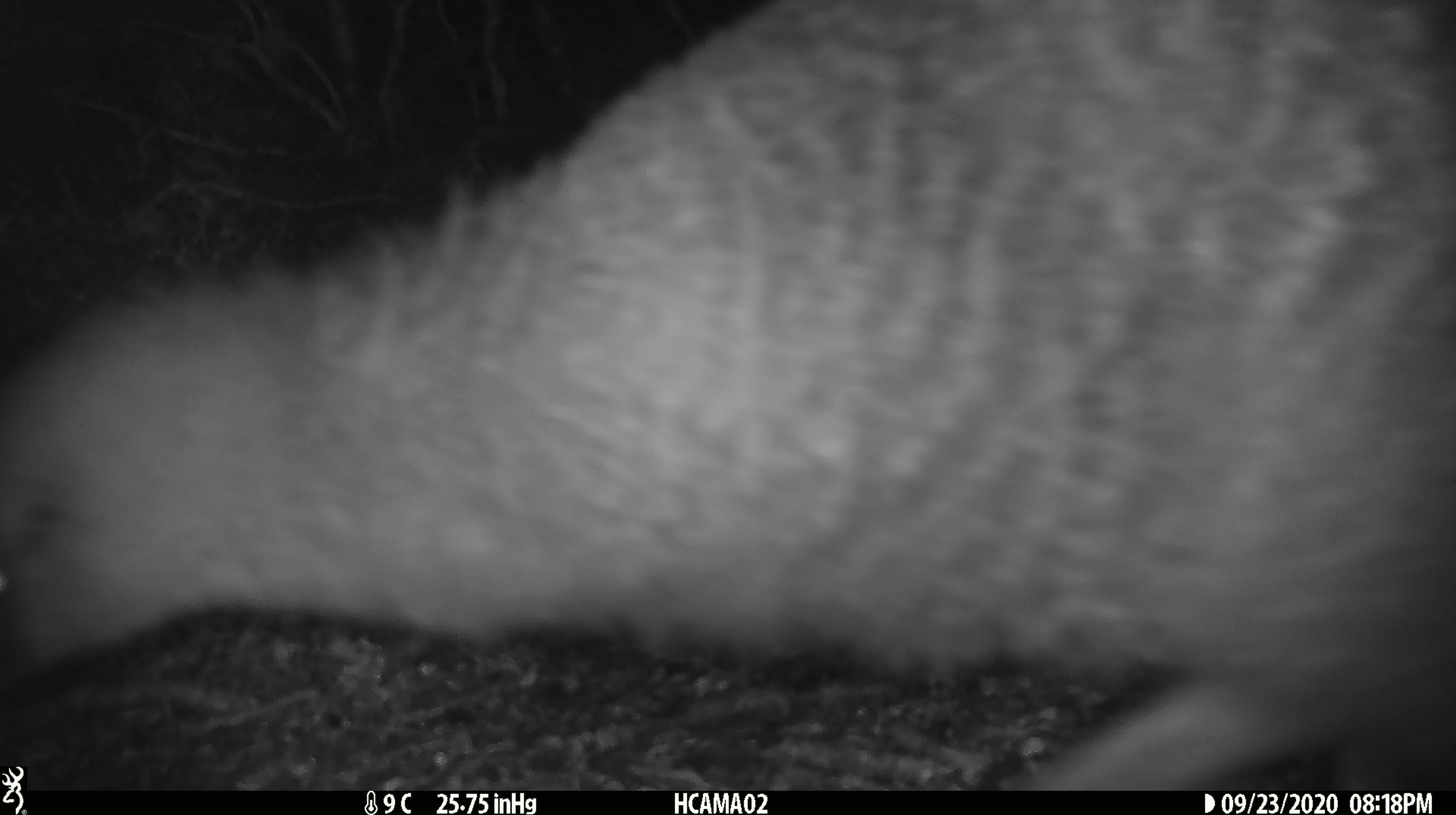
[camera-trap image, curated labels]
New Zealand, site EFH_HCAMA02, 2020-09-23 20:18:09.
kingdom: Animalia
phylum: Chordata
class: Aves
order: Apterygiformes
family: Apterygidae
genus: Apteryx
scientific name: Apteryx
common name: kiwi